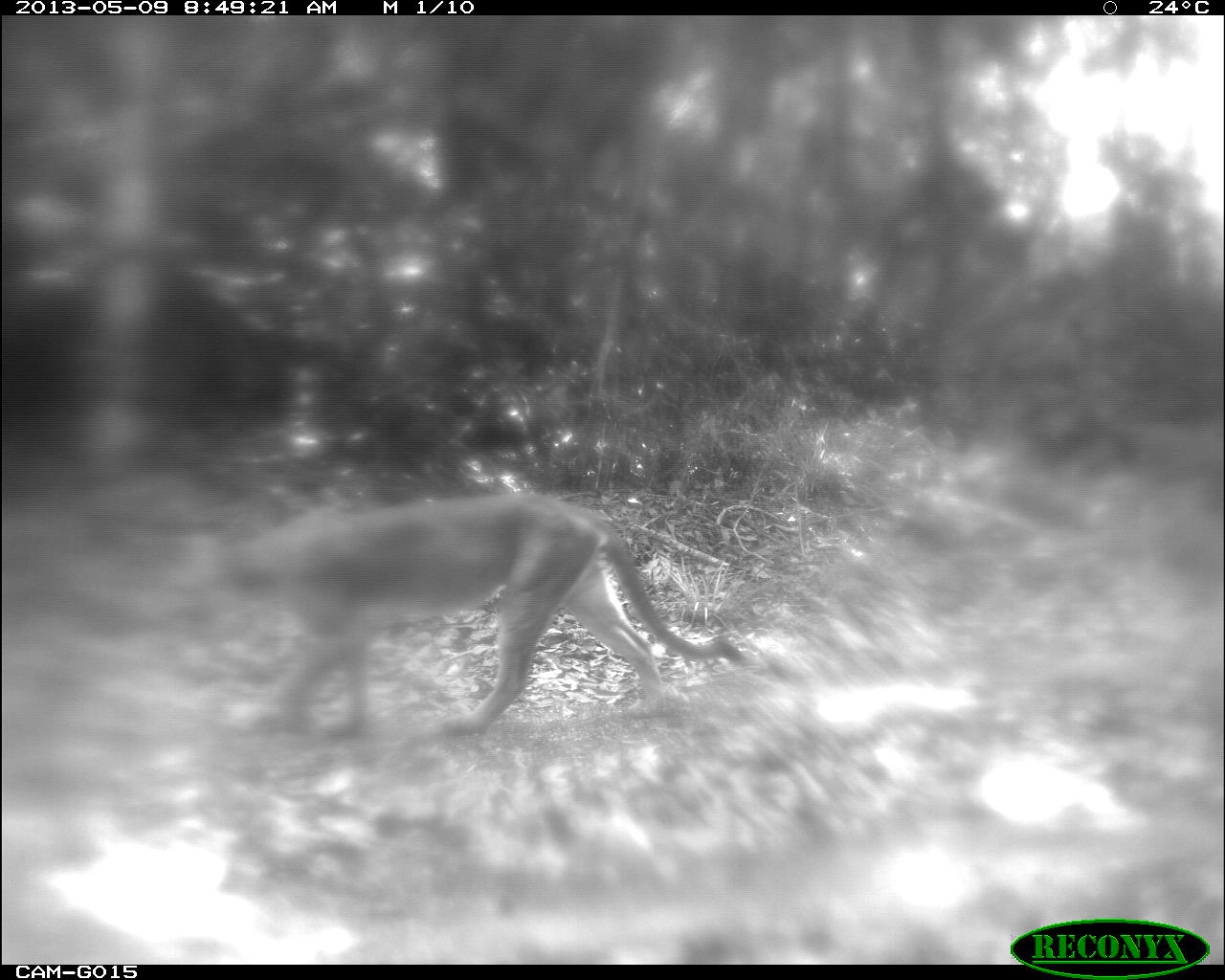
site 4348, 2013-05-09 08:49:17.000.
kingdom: Animalia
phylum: Chordata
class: Mammalia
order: Carnivora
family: Felidae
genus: Puma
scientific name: Puma concolor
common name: mountain lion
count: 1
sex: male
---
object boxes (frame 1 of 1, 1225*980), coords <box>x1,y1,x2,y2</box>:
puma concolor: <box>183,487,731,733</box>